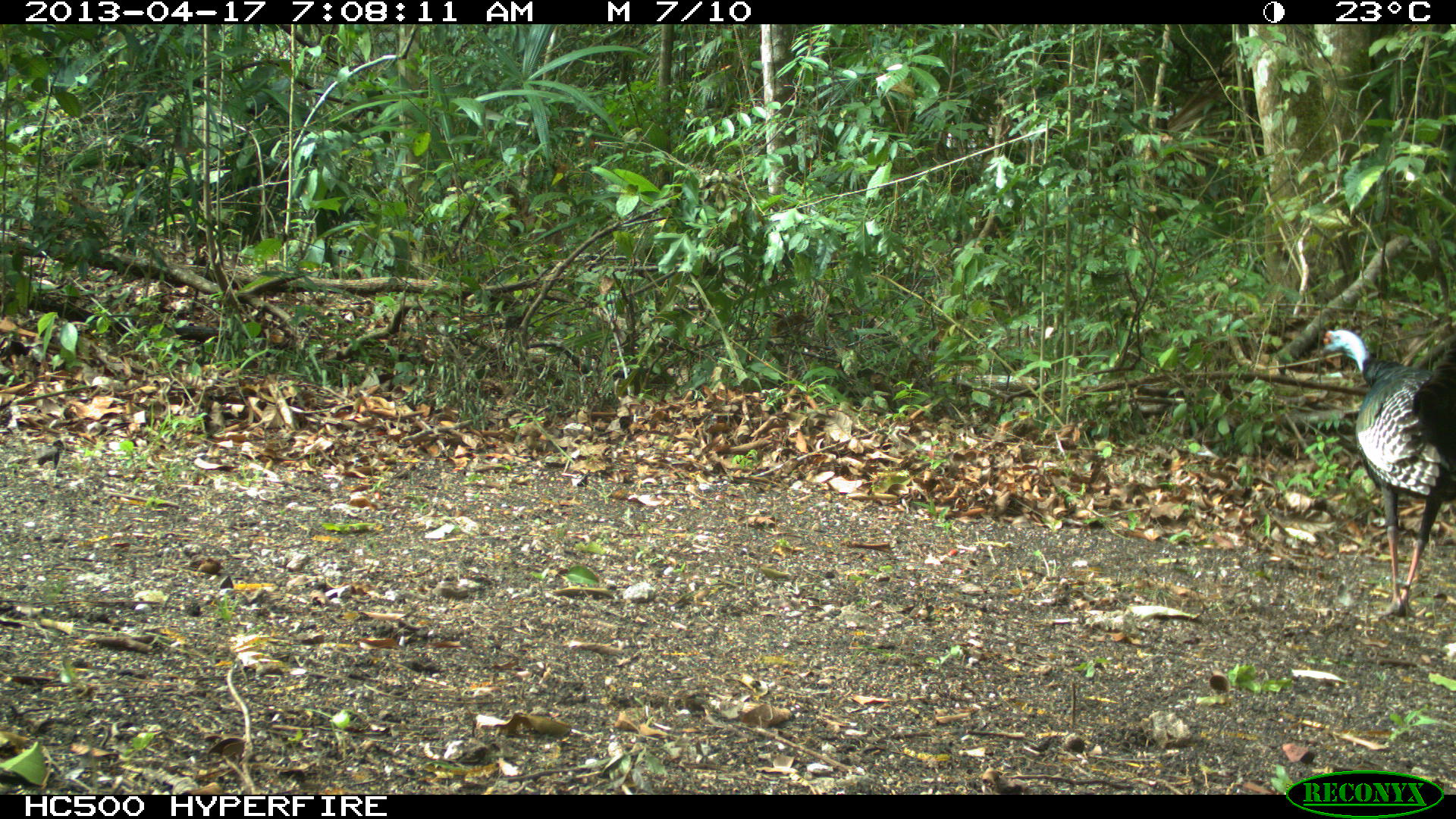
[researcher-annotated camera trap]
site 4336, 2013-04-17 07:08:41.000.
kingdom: Animalia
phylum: Chordata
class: Aves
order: Galliformes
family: Phasianidae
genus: Meleagris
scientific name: Meleagris ocellata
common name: ocellated turkey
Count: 1.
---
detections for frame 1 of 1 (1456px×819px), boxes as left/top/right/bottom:
meleagris ocellata: 1317/328/1455/618